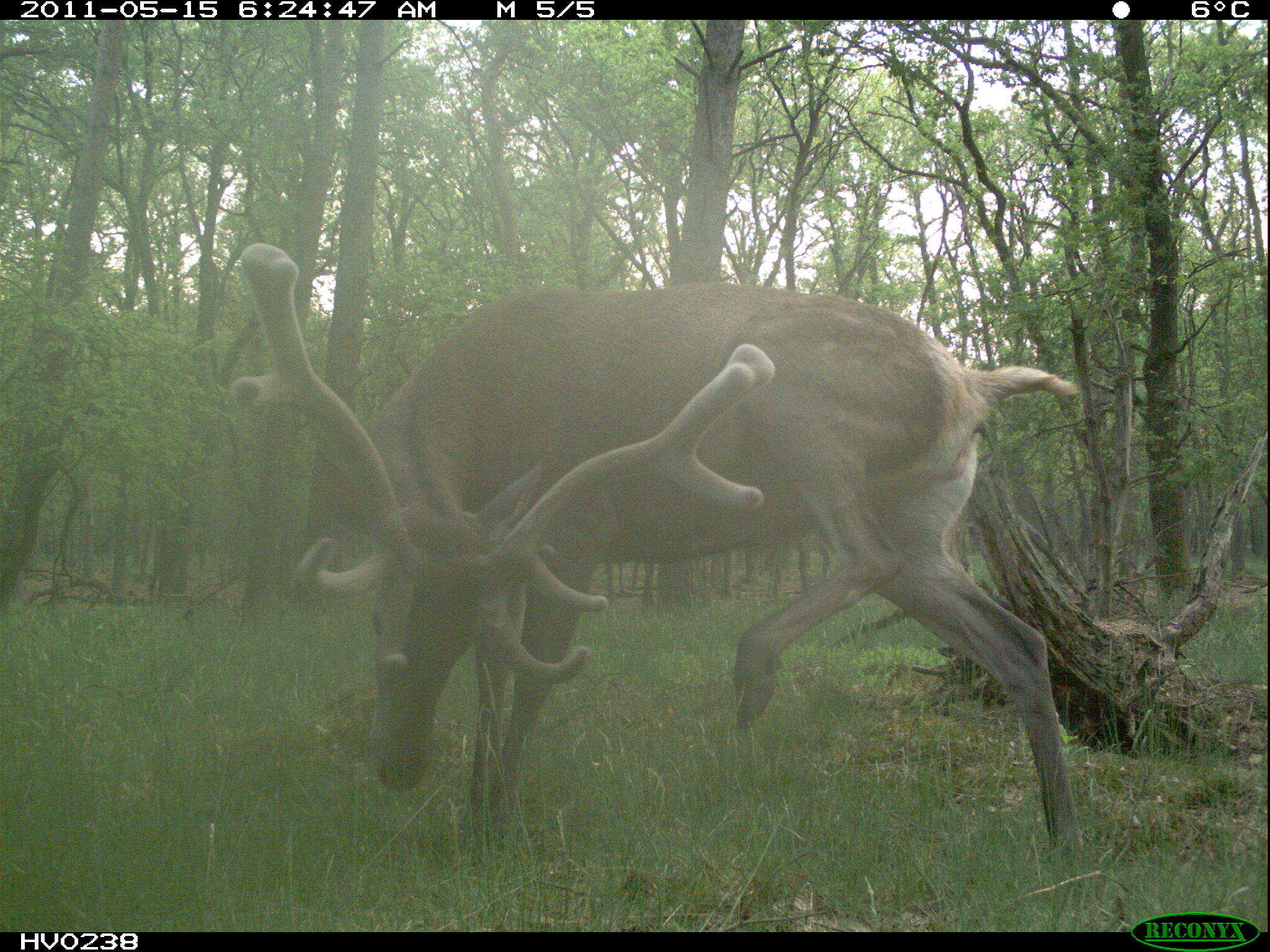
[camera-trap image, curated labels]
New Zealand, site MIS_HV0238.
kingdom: Animalia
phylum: Chordata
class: Mammalia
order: Artiodactyla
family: Cervidae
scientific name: Cervidae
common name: deer